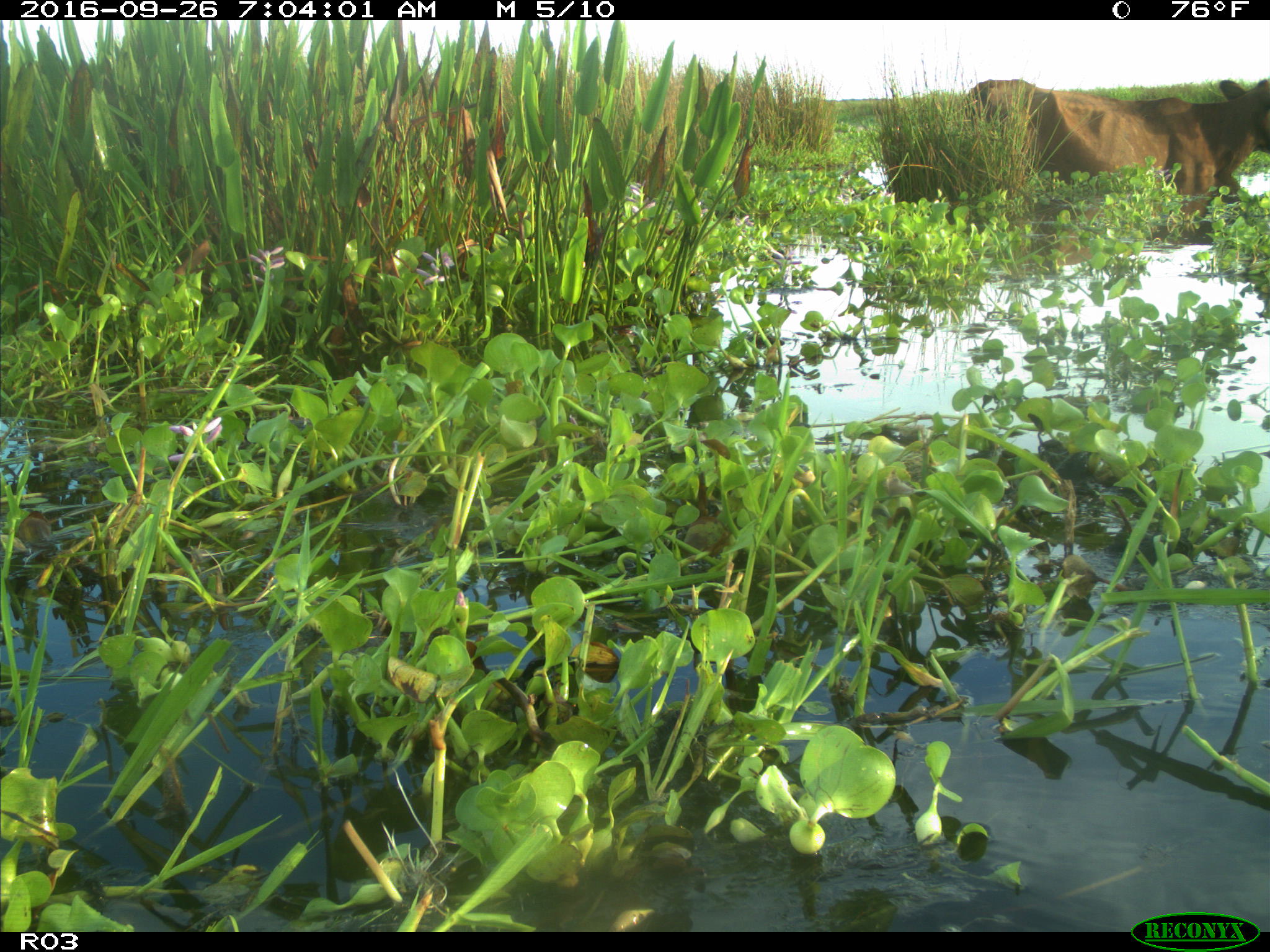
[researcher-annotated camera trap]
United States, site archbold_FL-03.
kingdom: Animalia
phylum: Chordata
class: Mammalia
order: Artiodactyla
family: Bovidae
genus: Bos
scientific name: Bos taurus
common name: domestic cow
Bos taurus (domestic cow).